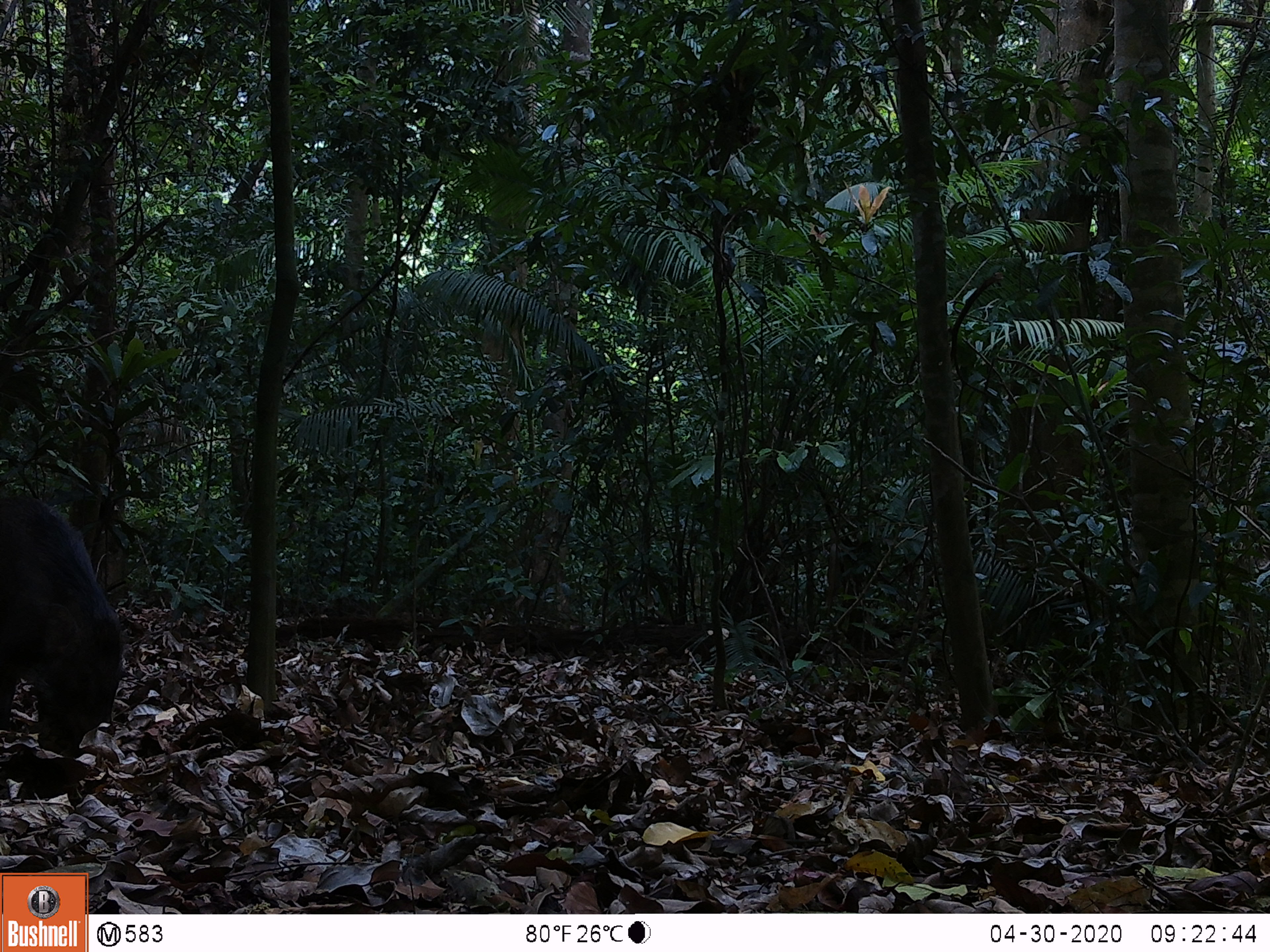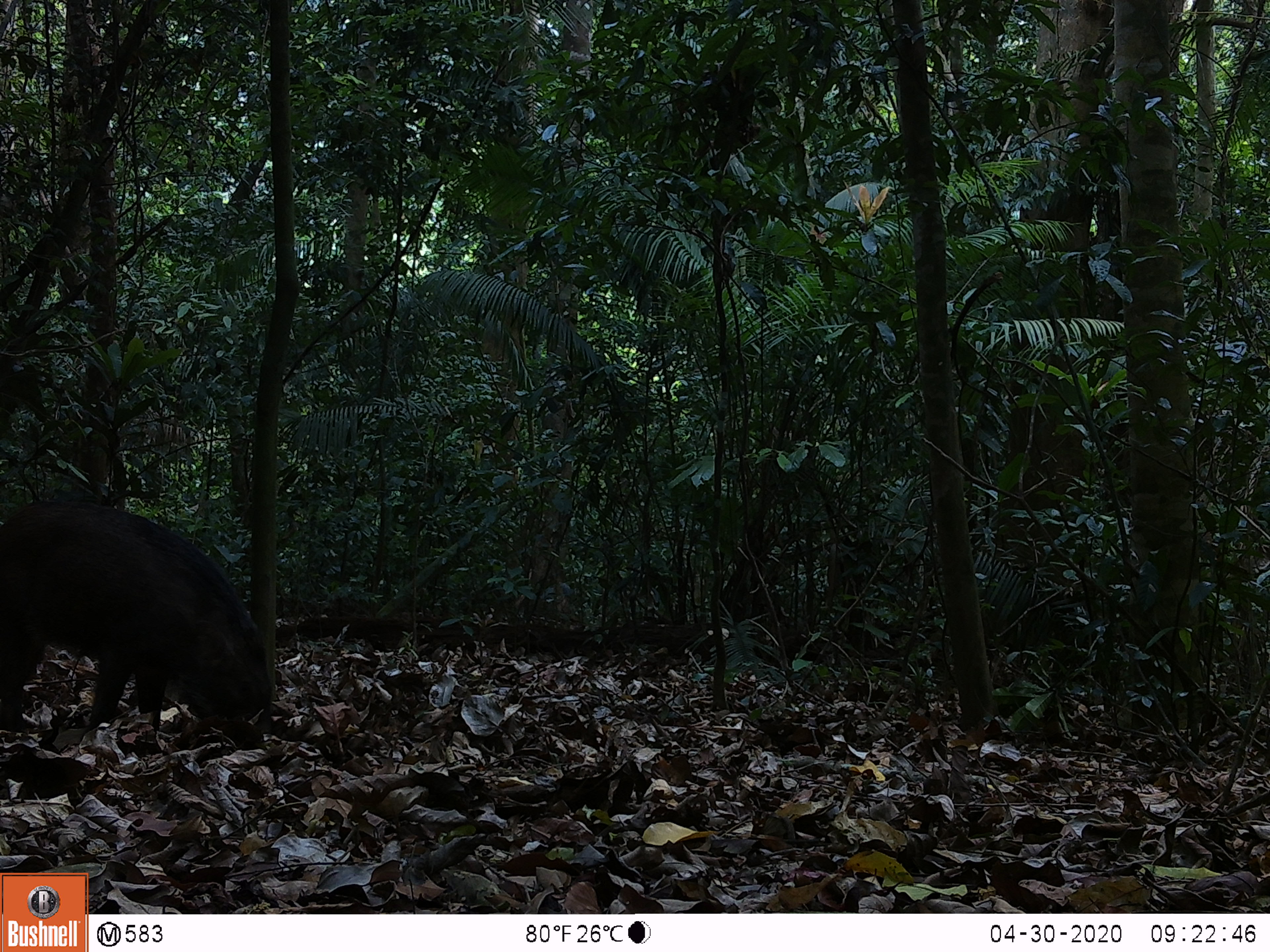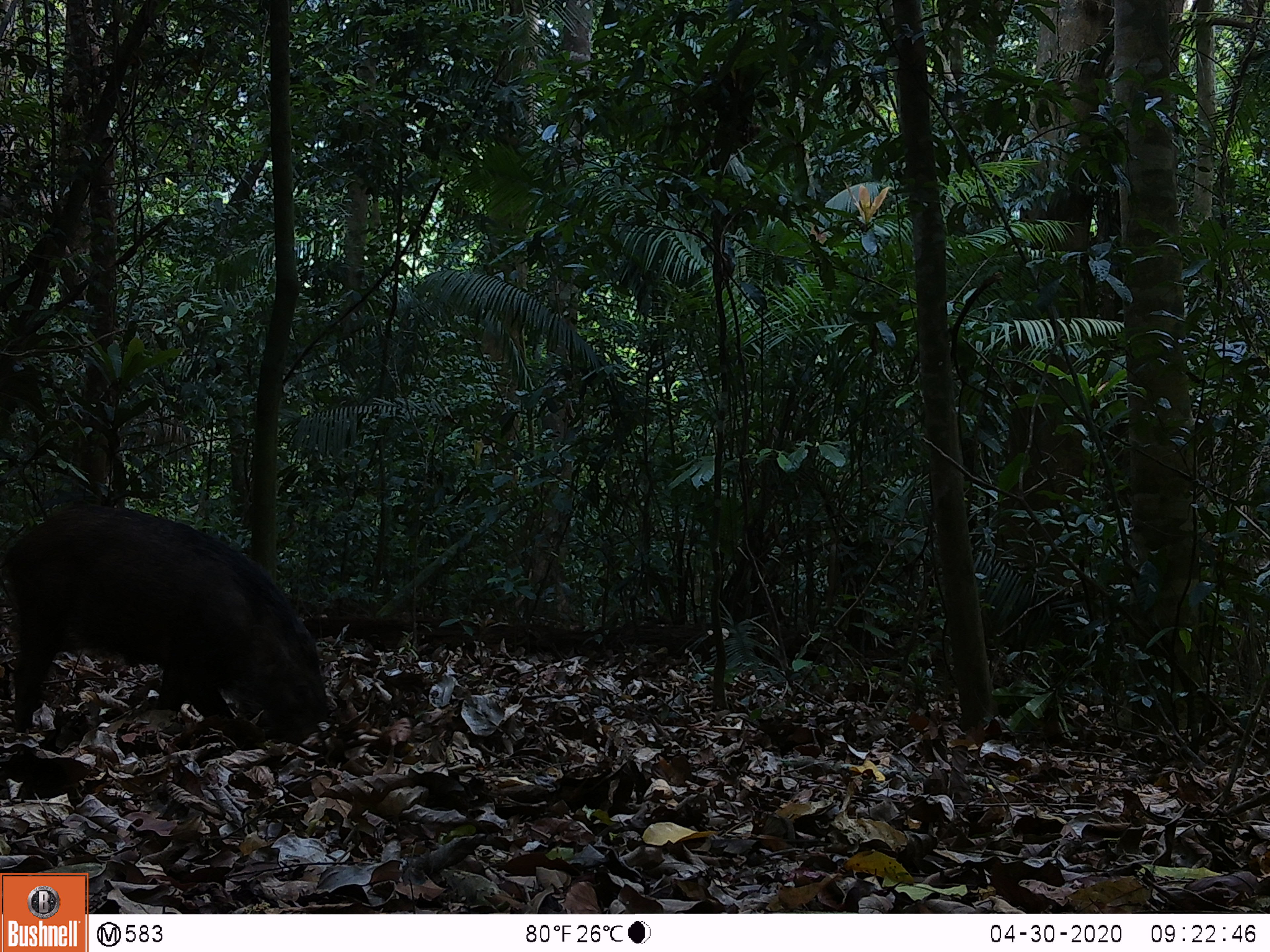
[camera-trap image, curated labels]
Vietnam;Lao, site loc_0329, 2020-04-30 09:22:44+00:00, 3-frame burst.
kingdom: Animalia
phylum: Chordata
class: Mammalia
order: Artiodactyla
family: Suidae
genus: Sus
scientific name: Sus scrofa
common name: eurasian wild pig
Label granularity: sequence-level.